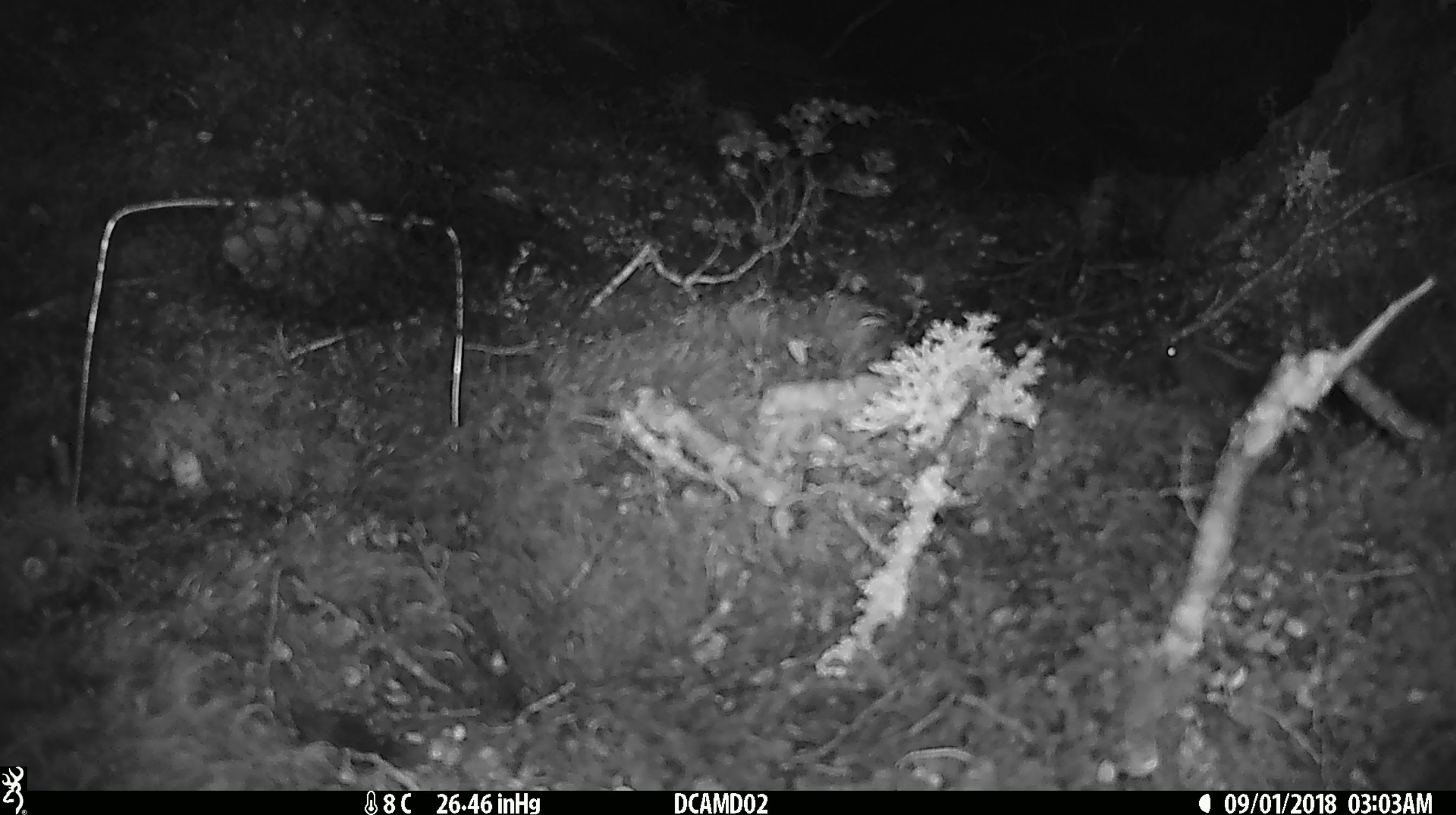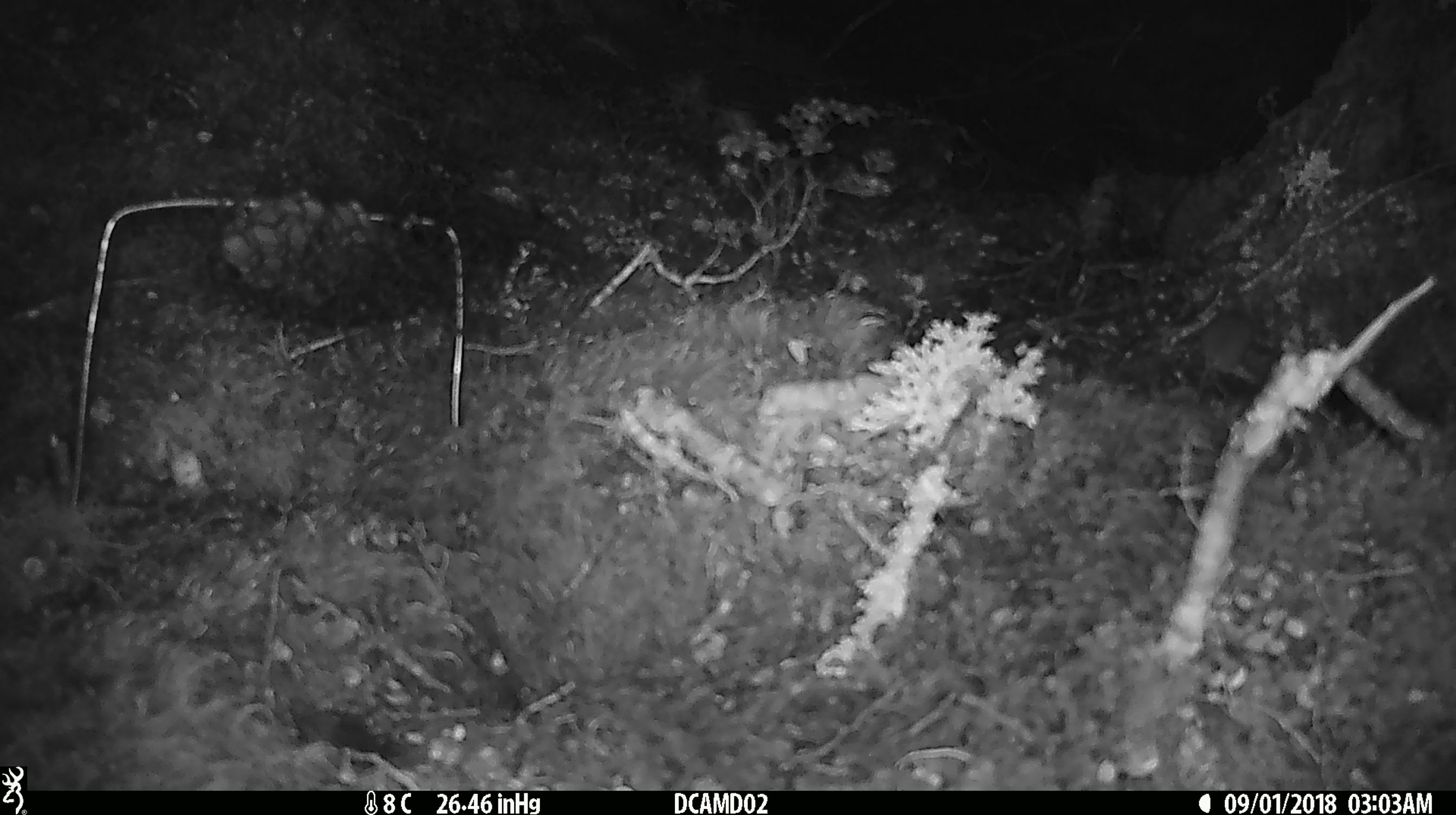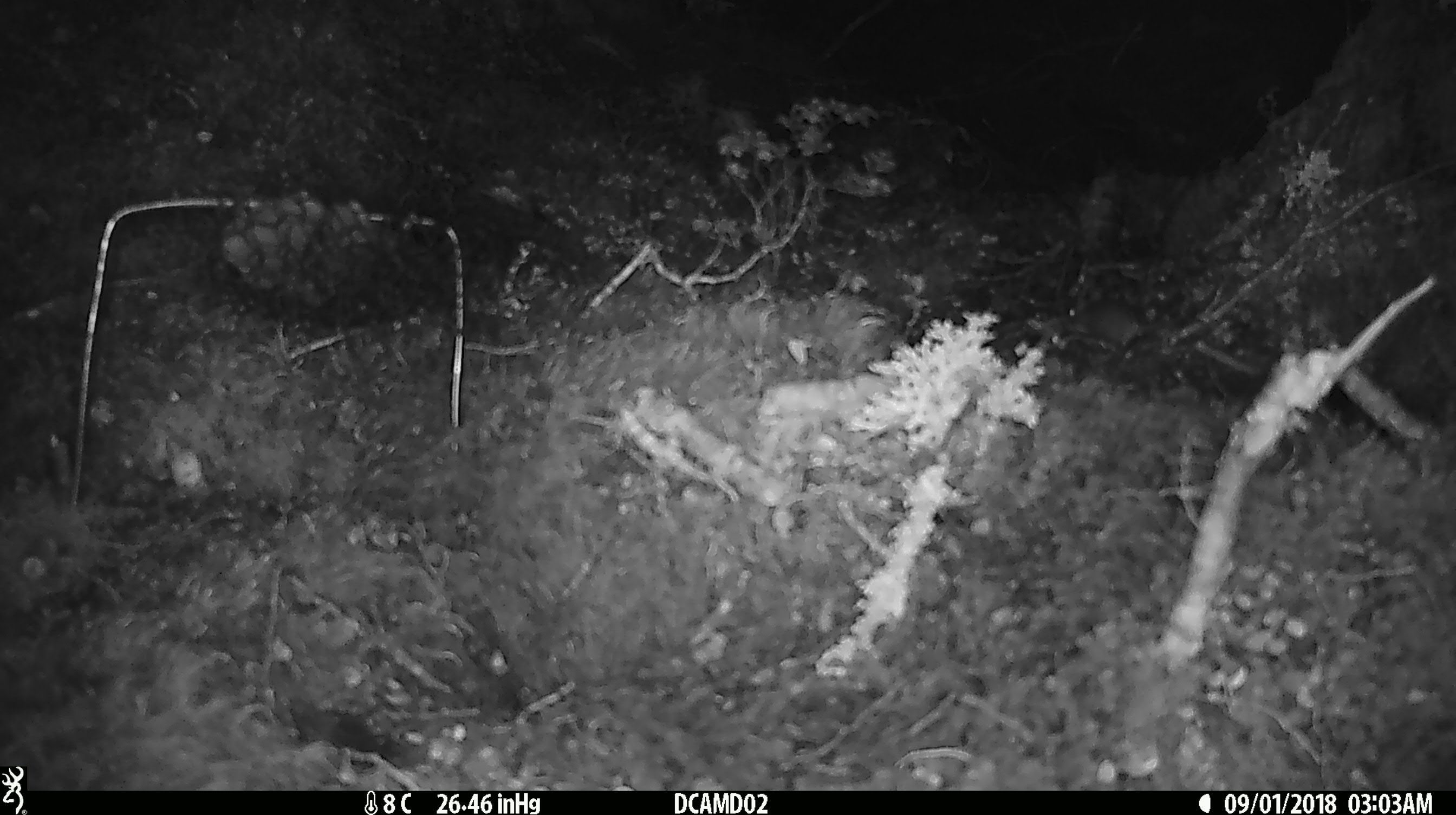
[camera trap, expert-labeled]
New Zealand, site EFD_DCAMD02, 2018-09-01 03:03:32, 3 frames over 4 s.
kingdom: Animalia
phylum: Chordata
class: Mammalia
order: Rodentia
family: Muridae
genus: Mus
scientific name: Mus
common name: mouse